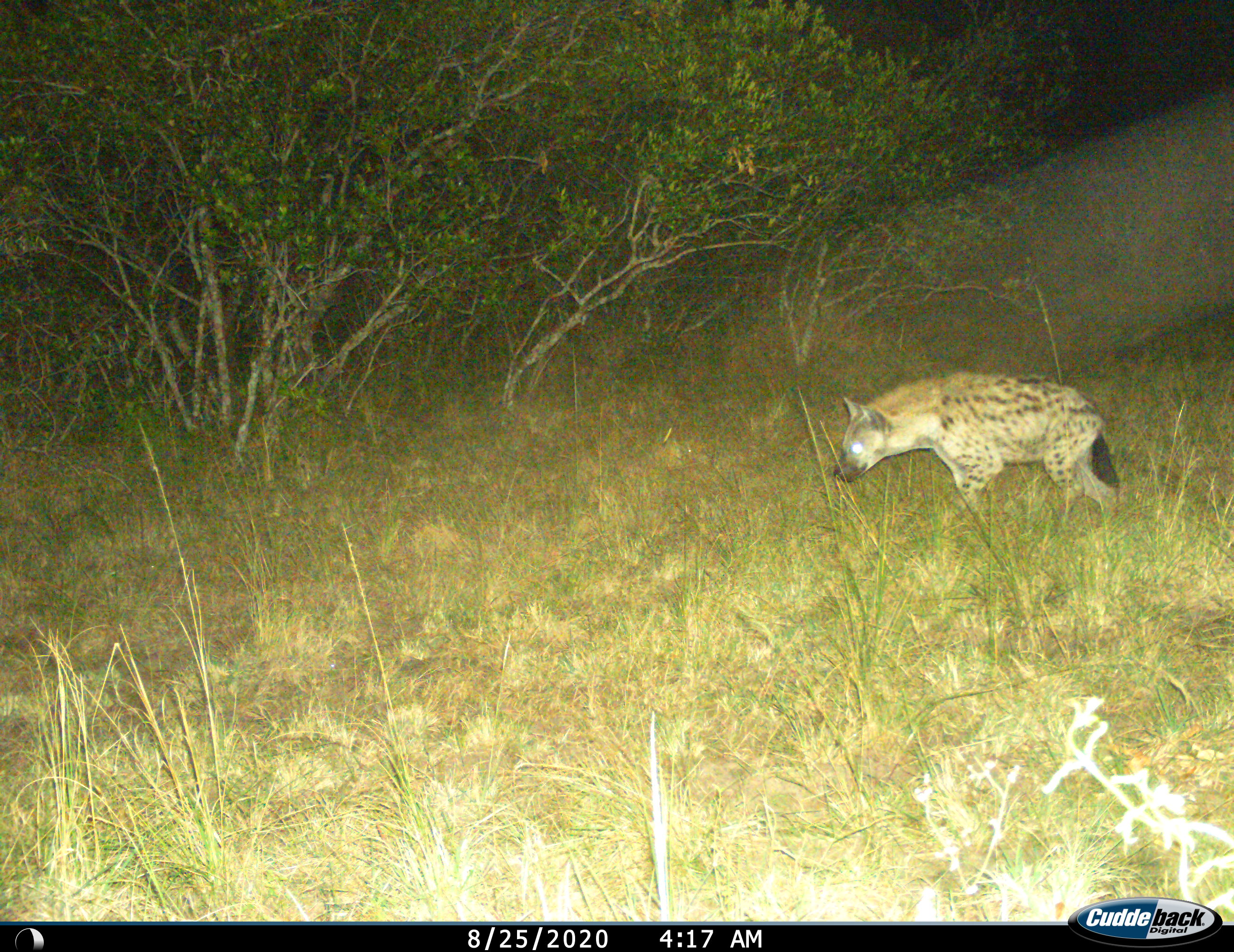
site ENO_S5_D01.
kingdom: Animalia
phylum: Chordata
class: Mammalia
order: Carnivora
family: Hyaenidae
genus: Crocuta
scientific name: Crocuta crocuta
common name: spotted hyena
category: hyenaspotted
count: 1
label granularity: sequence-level